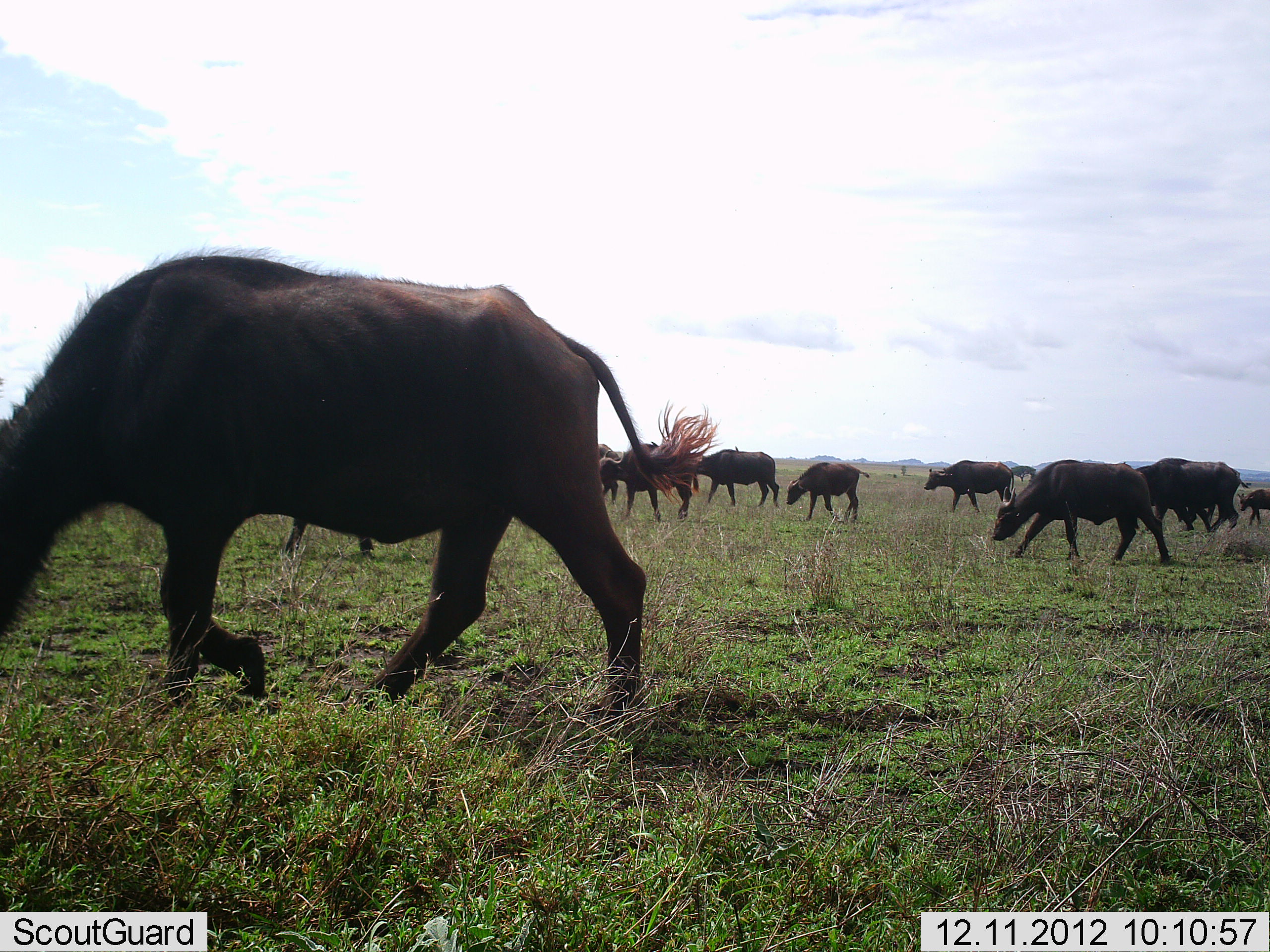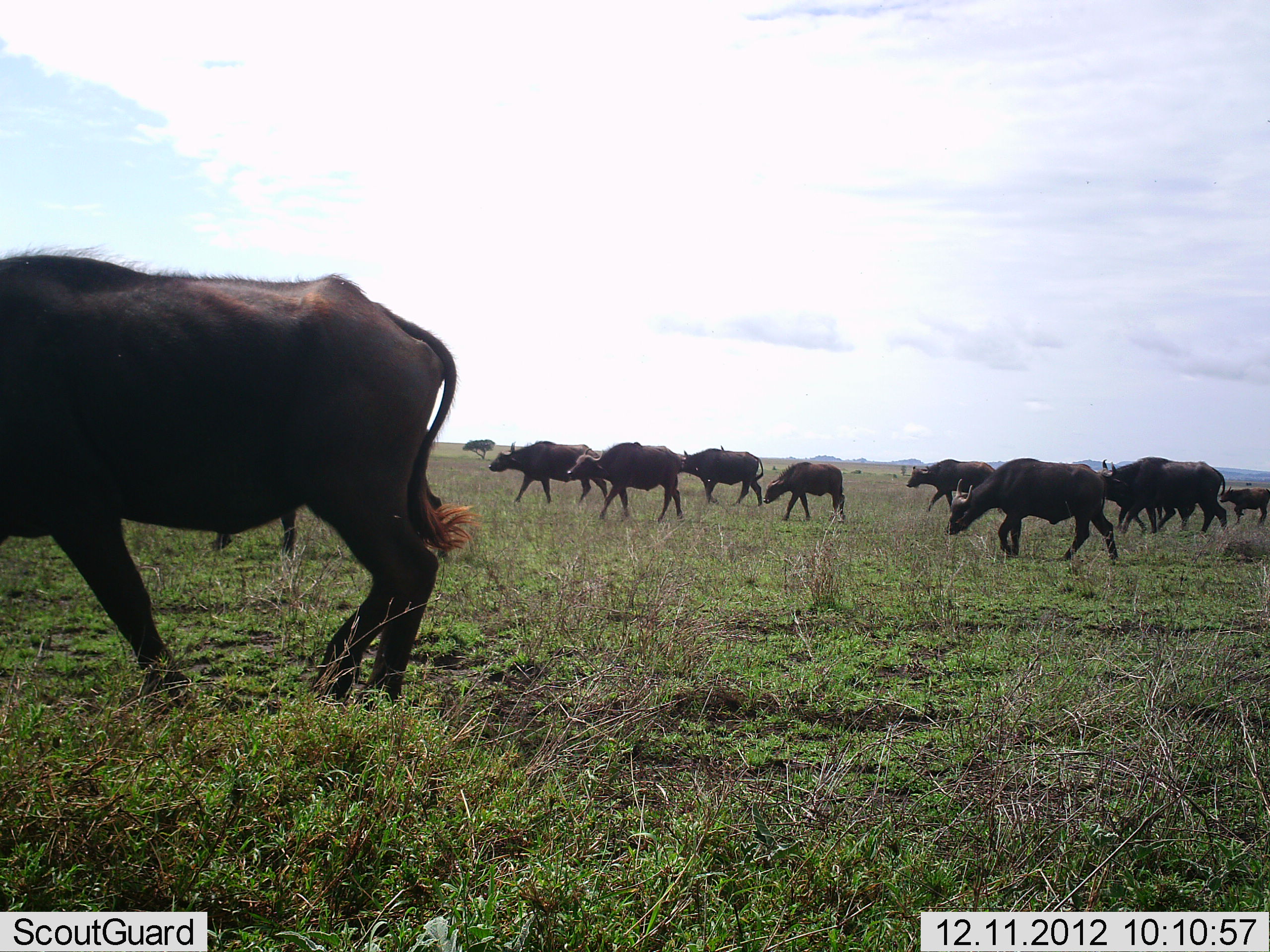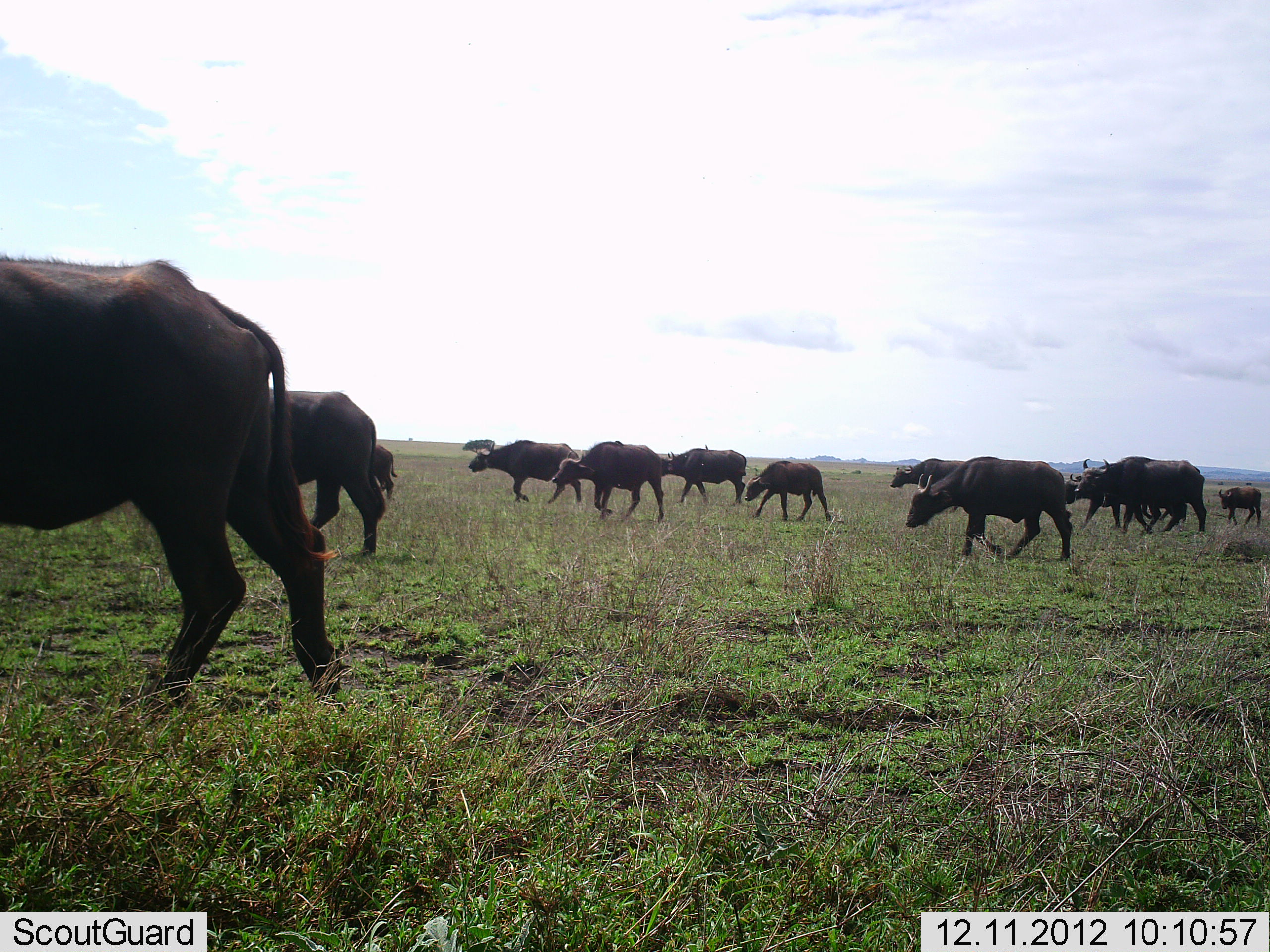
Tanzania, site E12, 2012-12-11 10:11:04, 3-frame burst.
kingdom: Animalia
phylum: Chordata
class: Mammalia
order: Artiodactyla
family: Bovidae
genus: Syncerus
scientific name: Syncerus caffer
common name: cape buffalo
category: buffalo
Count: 11-50.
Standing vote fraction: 20%.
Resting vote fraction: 0%.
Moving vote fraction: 90%.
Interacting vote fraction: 0%.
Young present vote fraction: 30%.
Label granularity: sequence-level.